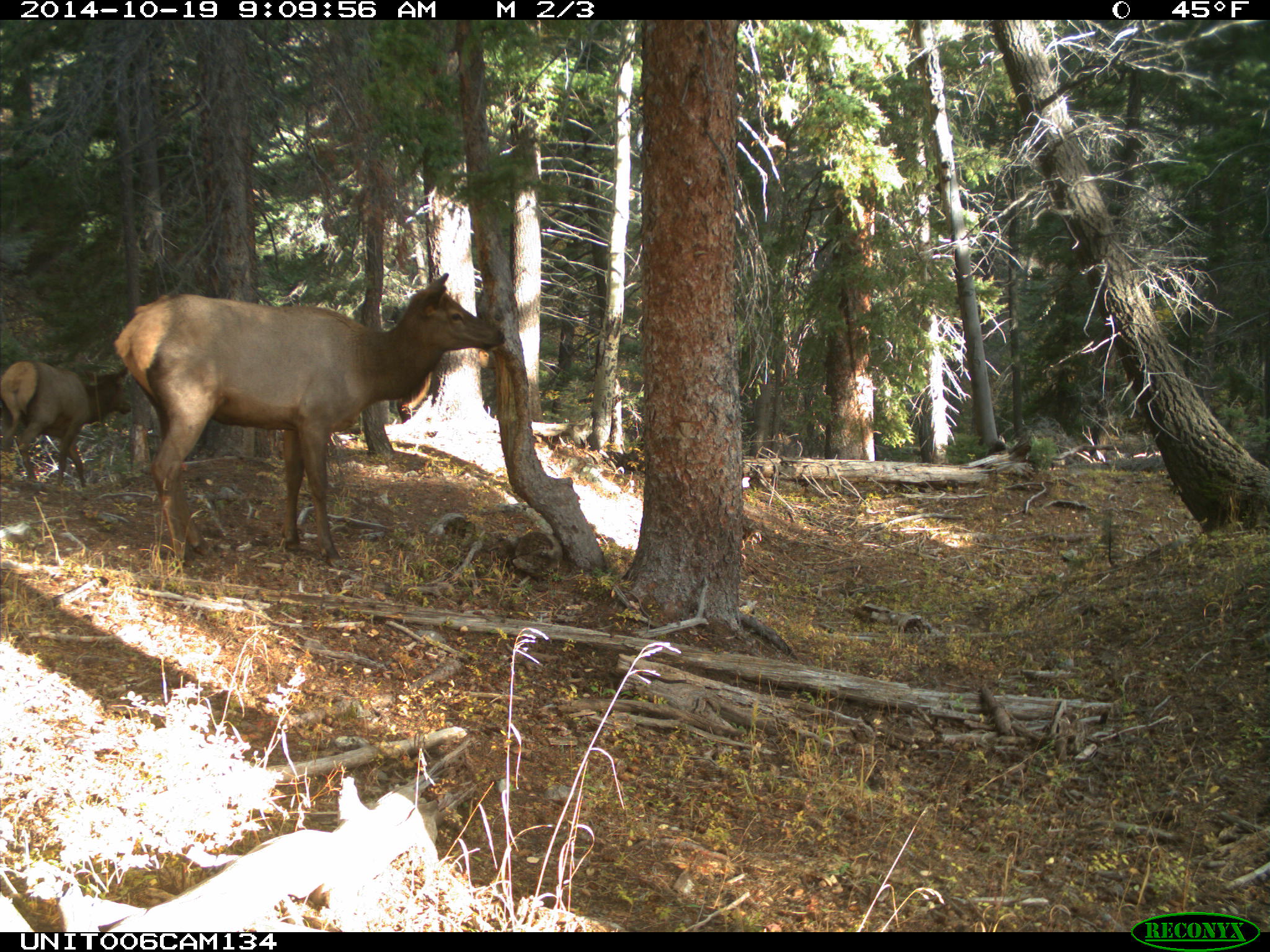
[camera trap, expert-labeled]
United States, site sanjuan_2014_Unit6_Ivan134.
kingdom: Animalia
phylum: Chordata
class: Mammalia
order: Artiodactyla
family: Cervidae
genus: Cervus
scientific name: Cervus elaphus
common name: red deer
Cervus elaphus (red deer).